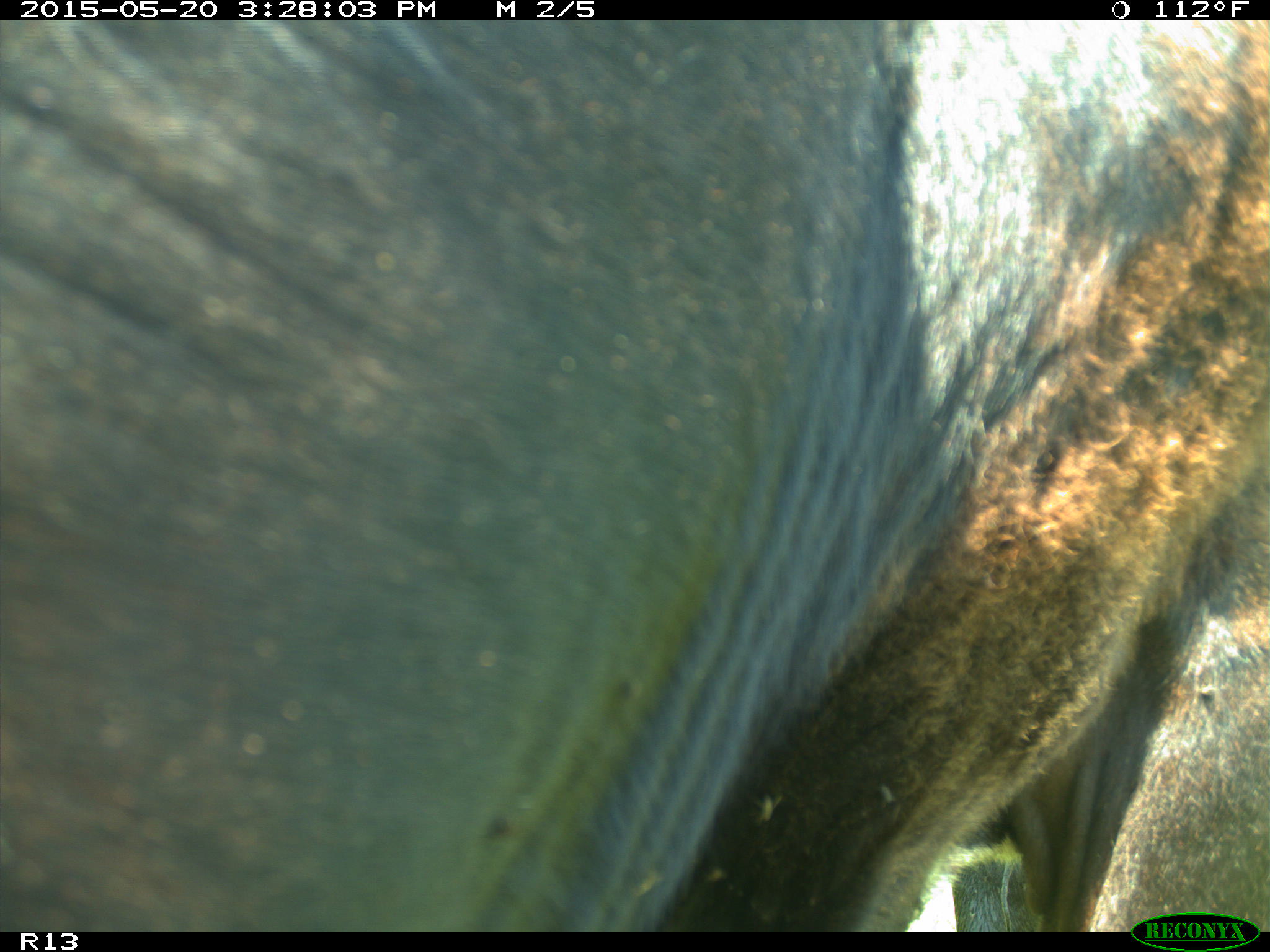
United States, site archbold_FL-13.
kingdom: Animalia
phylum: Chordata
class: Mammalia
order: Artiodactyla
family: Bovidae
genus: Bos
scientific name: Bos taurus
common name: domestic cow